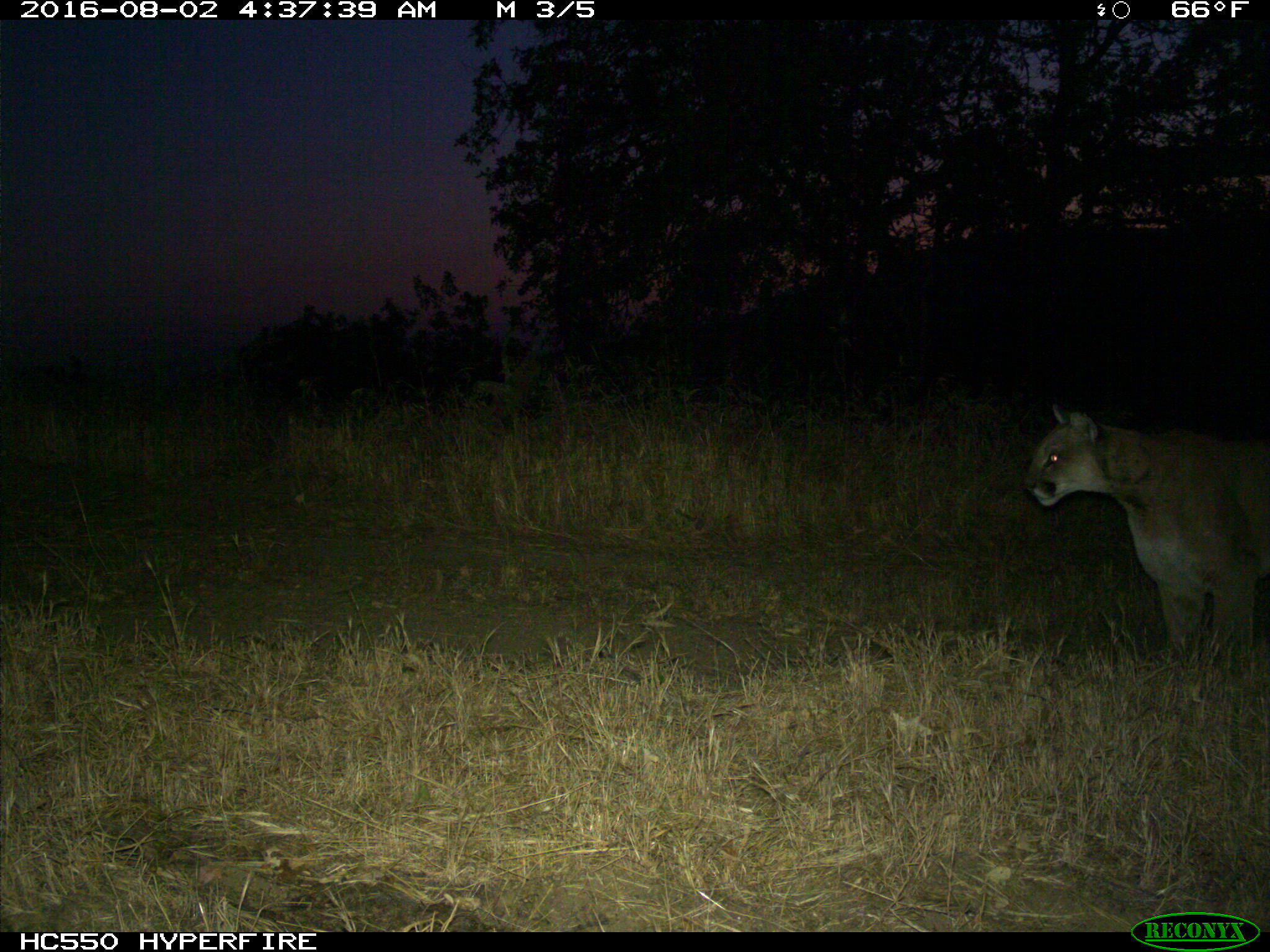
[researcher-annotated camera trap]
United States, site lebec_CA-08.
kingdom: Animalia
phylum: Chordata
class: Mammalia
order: Carnivora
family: Felidae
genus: Puma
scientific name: Puma concolor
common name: mountain lion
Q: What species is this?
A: Puma concolor (mountain lion).